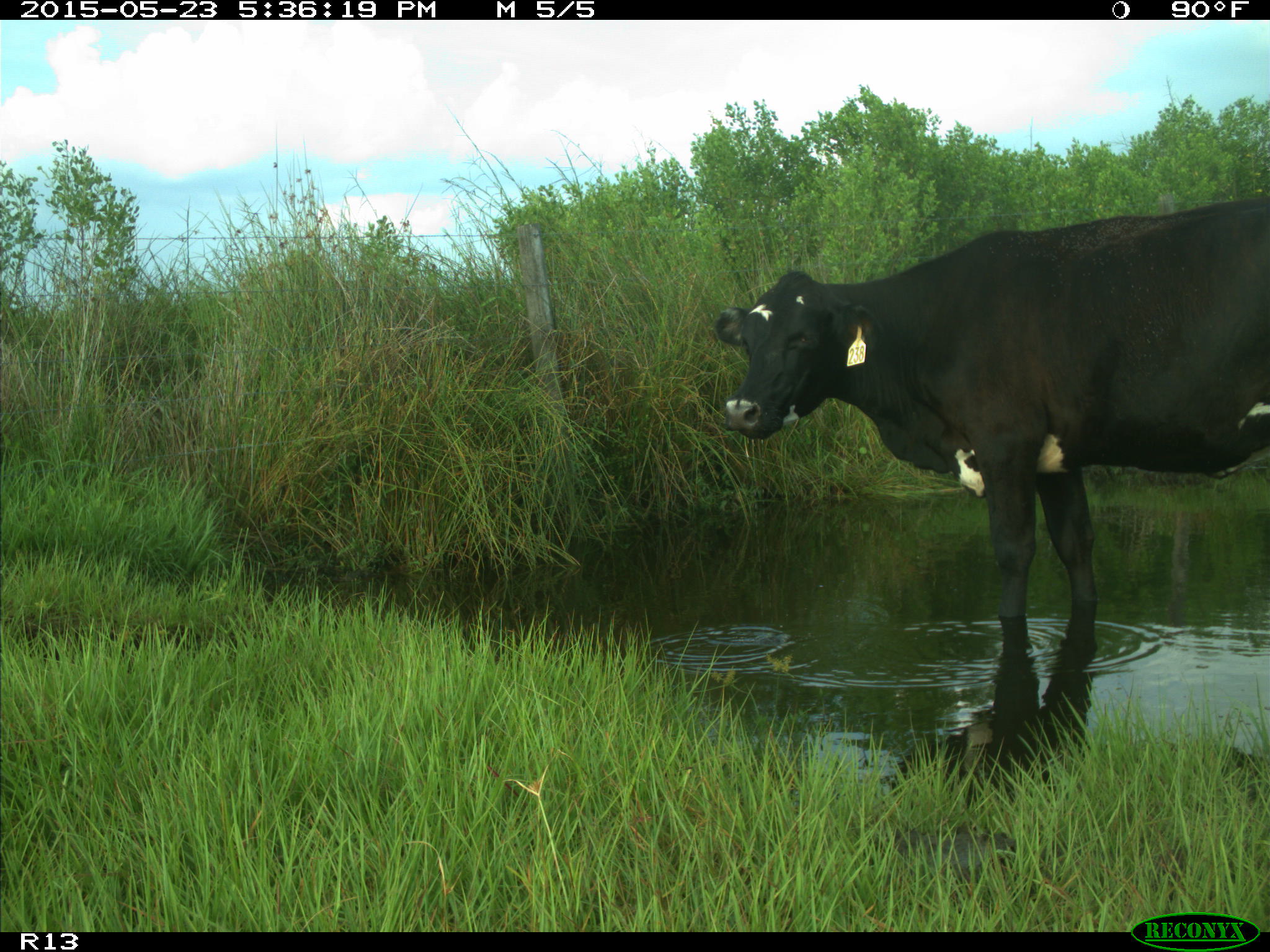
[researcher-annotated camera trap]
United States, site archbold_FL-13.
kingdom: Animalia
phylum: Chordata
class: Mammalia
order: Artiodactyla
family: Bovidae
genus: Bos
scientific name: Bos taurus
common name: domestic cow